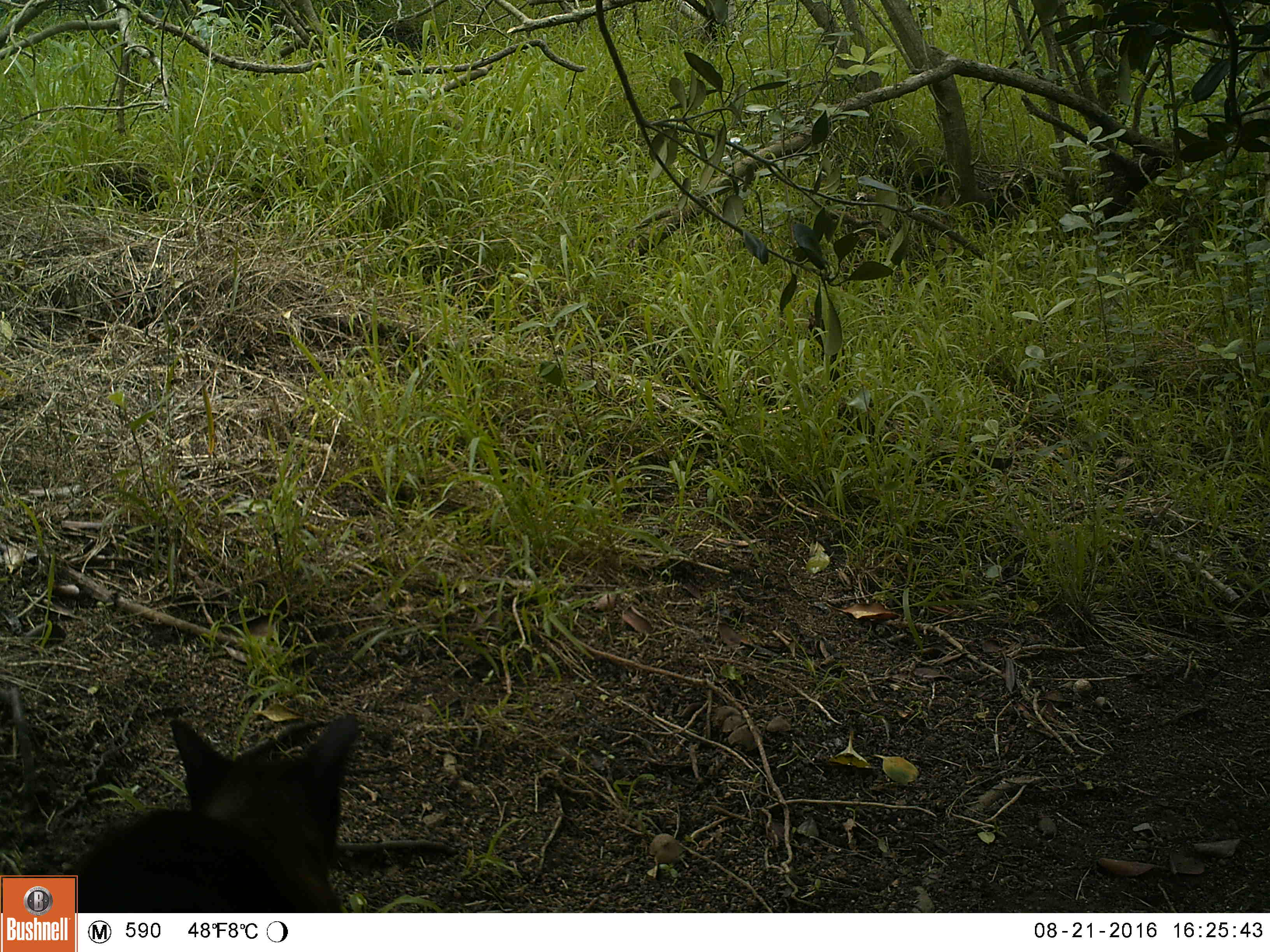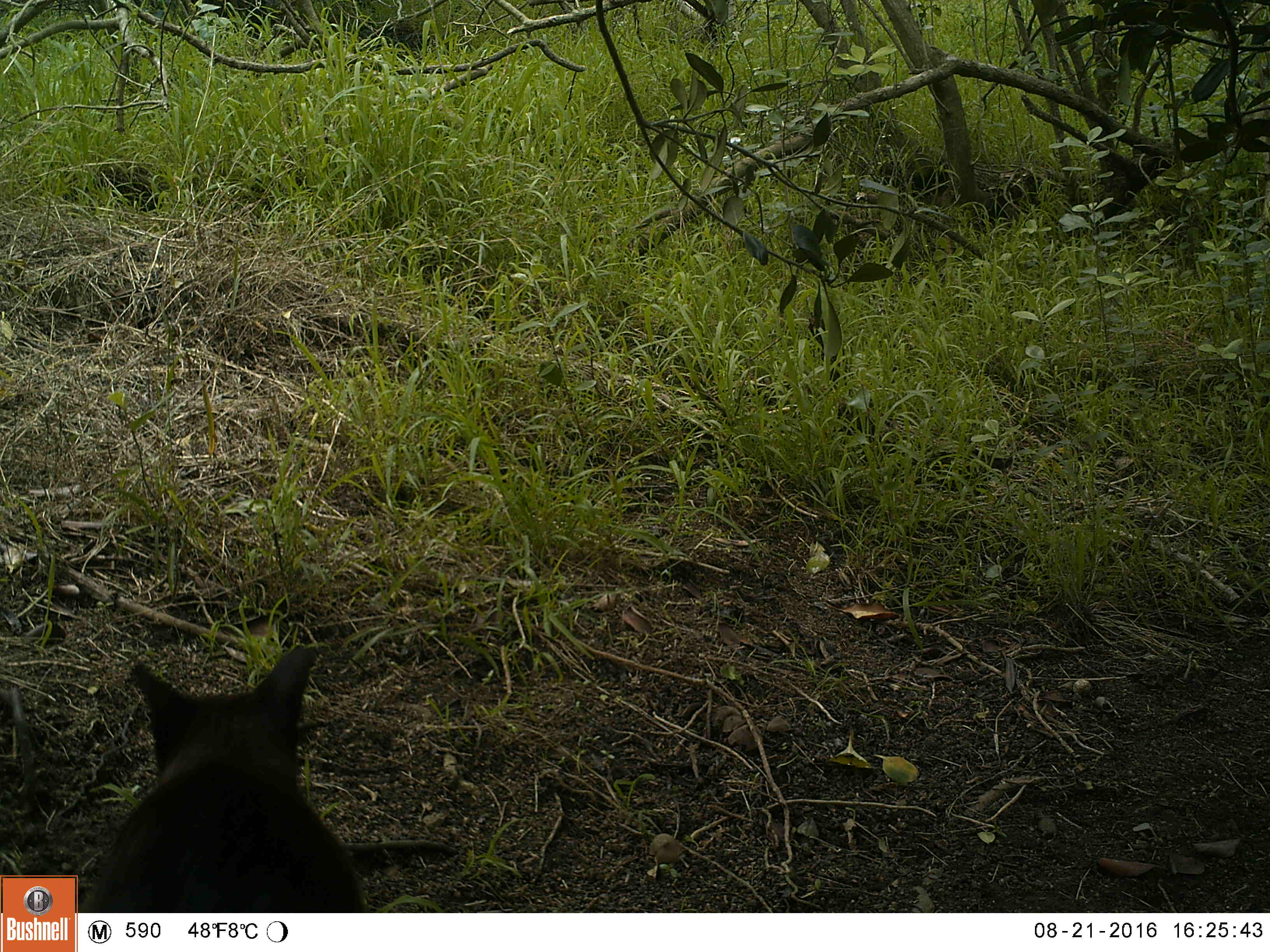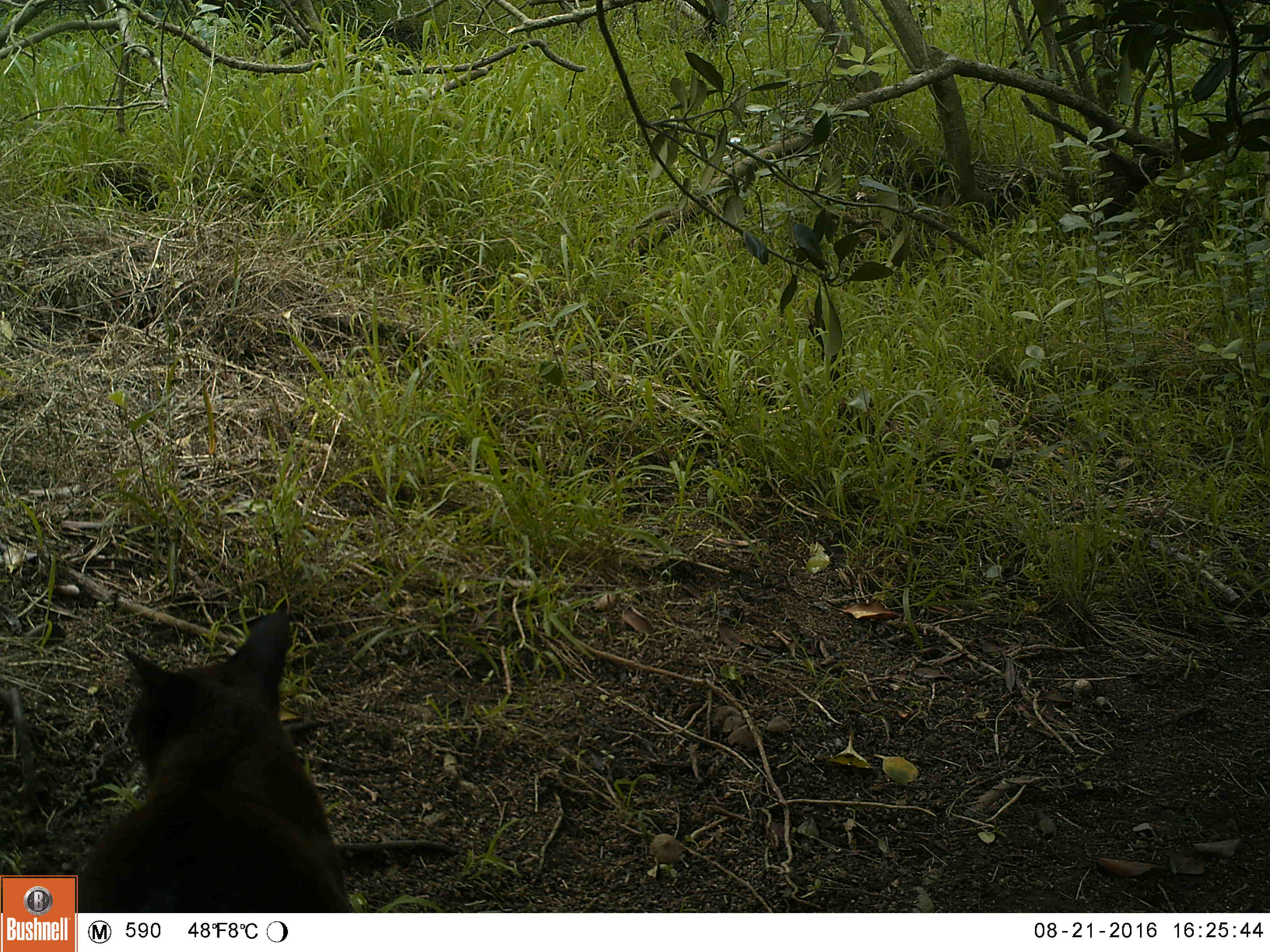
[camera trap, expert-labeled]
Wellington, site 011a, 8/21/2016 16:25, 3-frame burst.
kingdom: Animalia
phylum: Chordata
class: Mammalia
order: Carnivora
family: Felidae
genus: Felis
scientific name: Felis catus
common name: cat